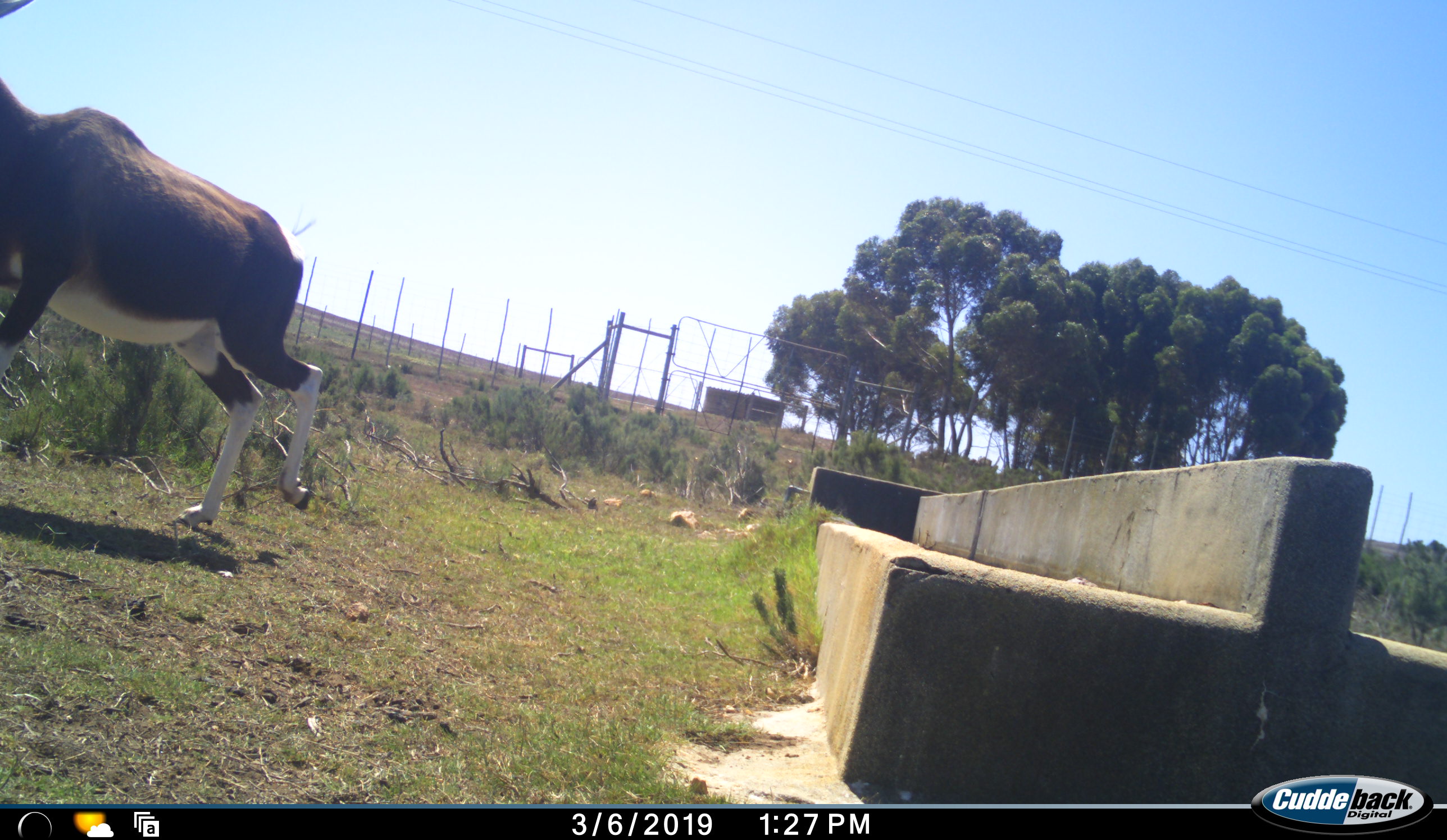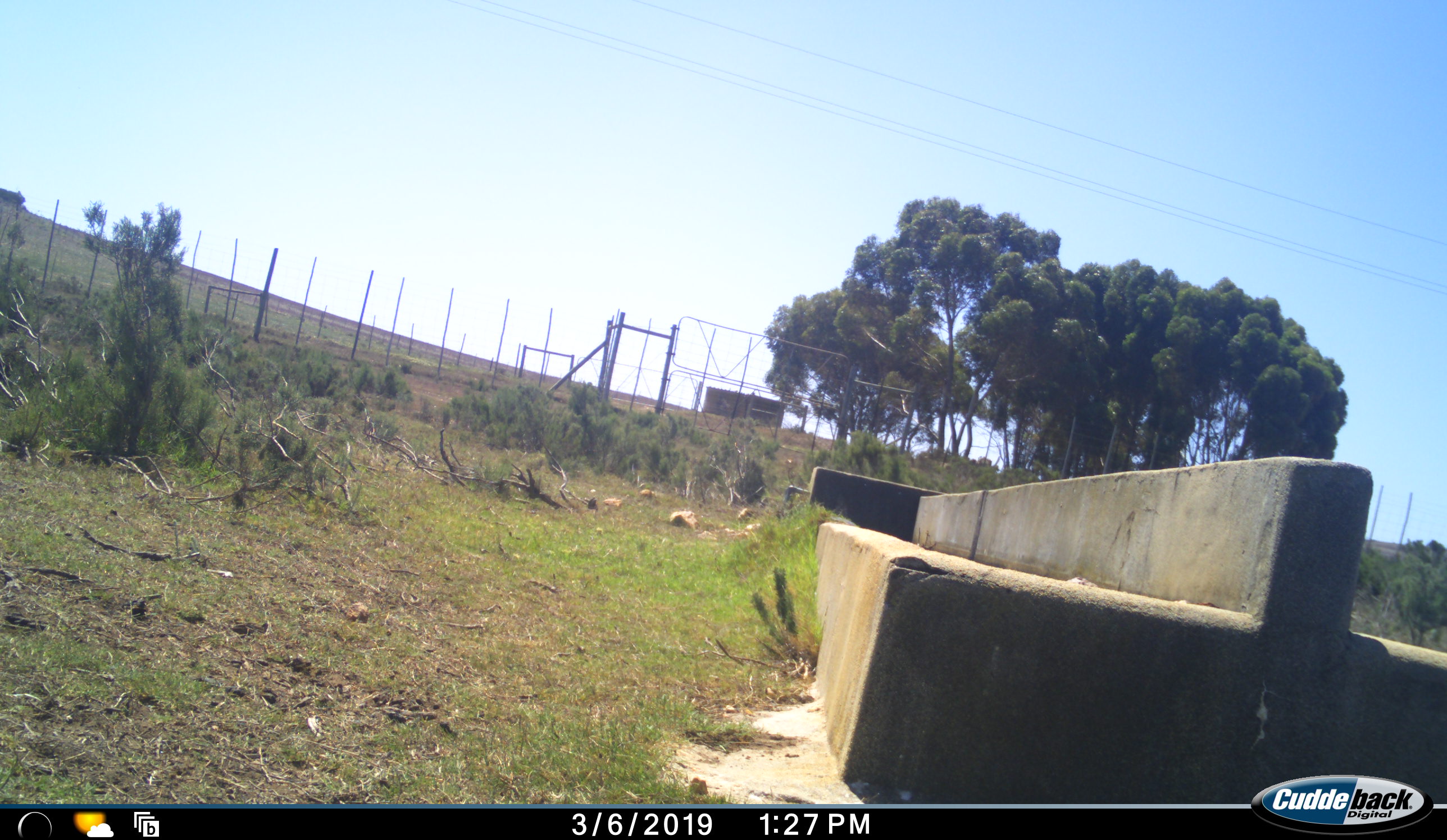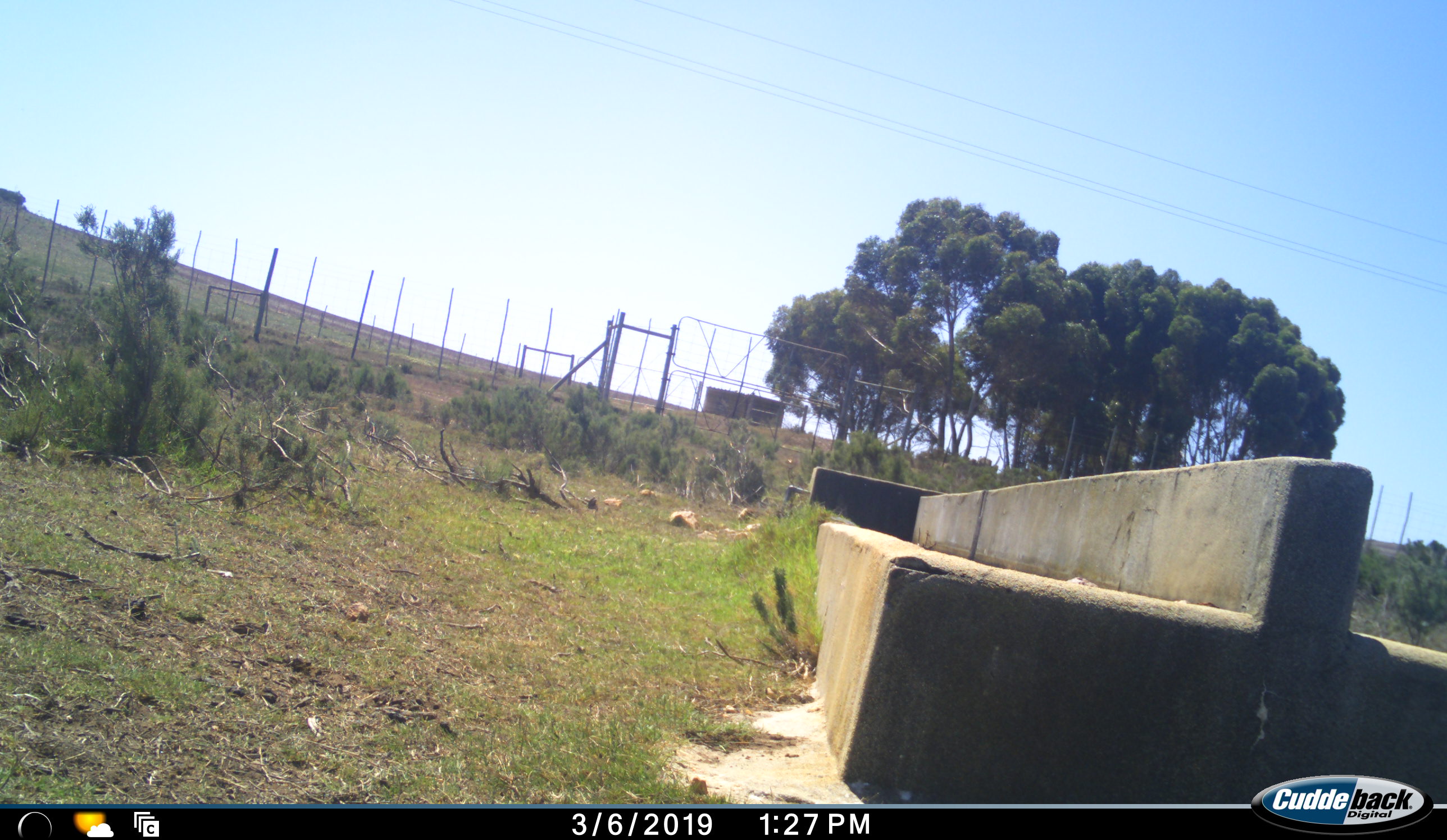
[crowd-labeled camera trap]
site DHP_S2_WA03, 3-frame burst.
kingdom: Animalia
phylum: Chordata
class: Mammalia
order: Artiodactyla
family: Bovidae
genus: Damaliscus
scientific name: Damaliscus pygargus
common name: bontebok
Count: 1.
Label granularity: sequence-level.